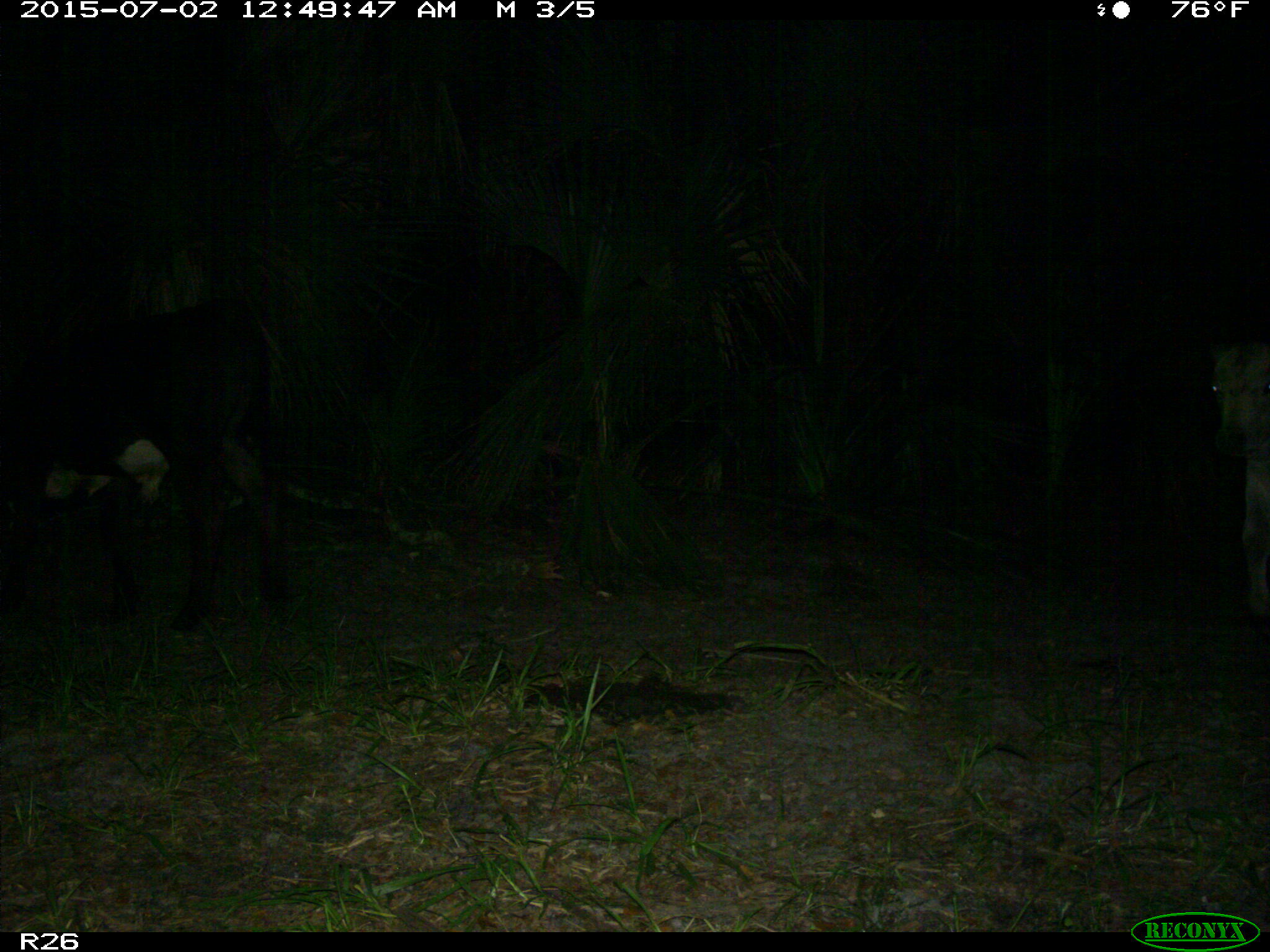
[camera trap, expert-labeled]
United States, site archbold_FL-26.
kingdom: Animalia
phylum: Chordata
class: Mammalia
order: Artiodactyla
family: Bovidae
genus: Bos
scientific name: Bos taurus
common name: domestic cow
Bos taurus (domestic cow).